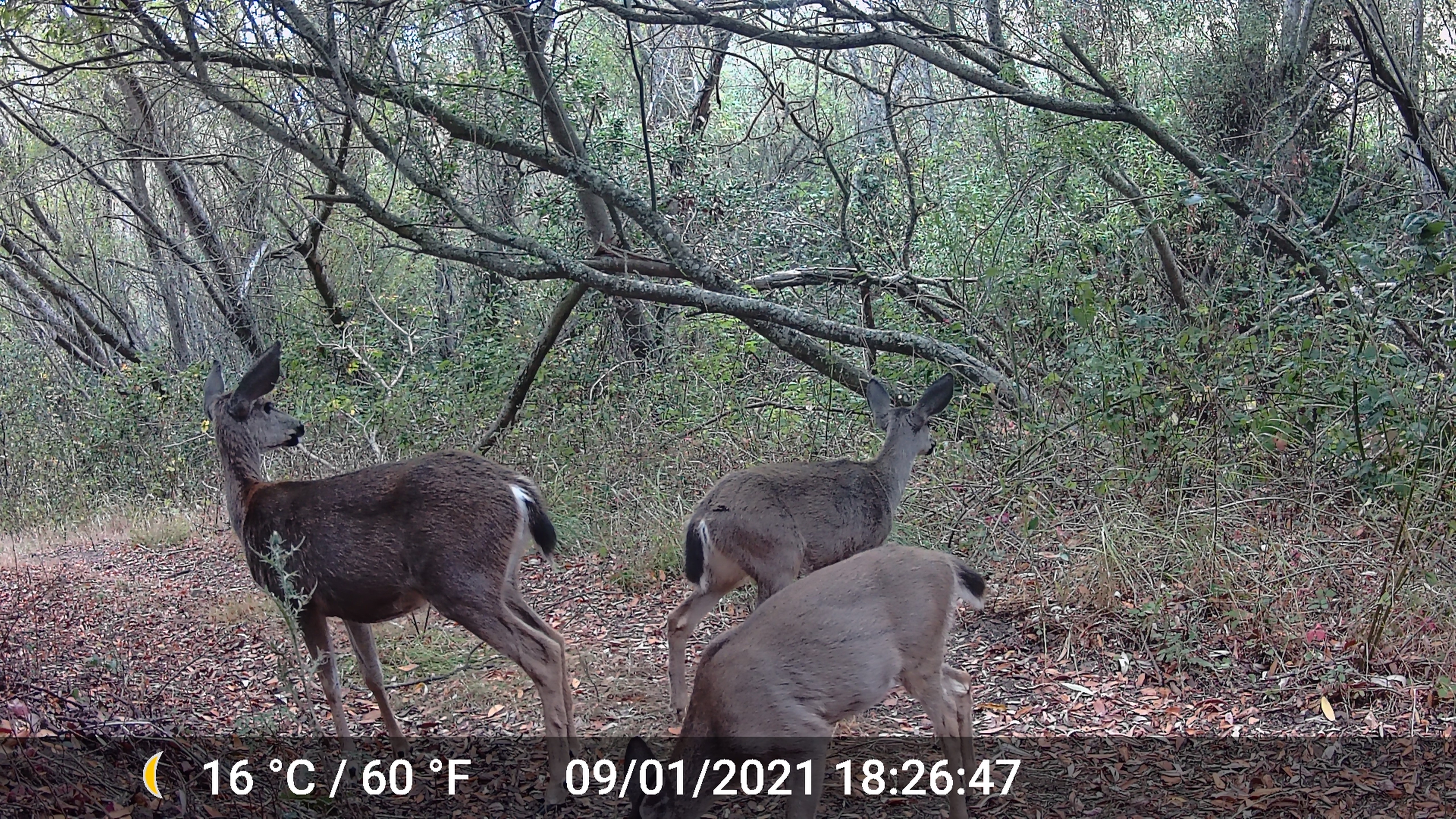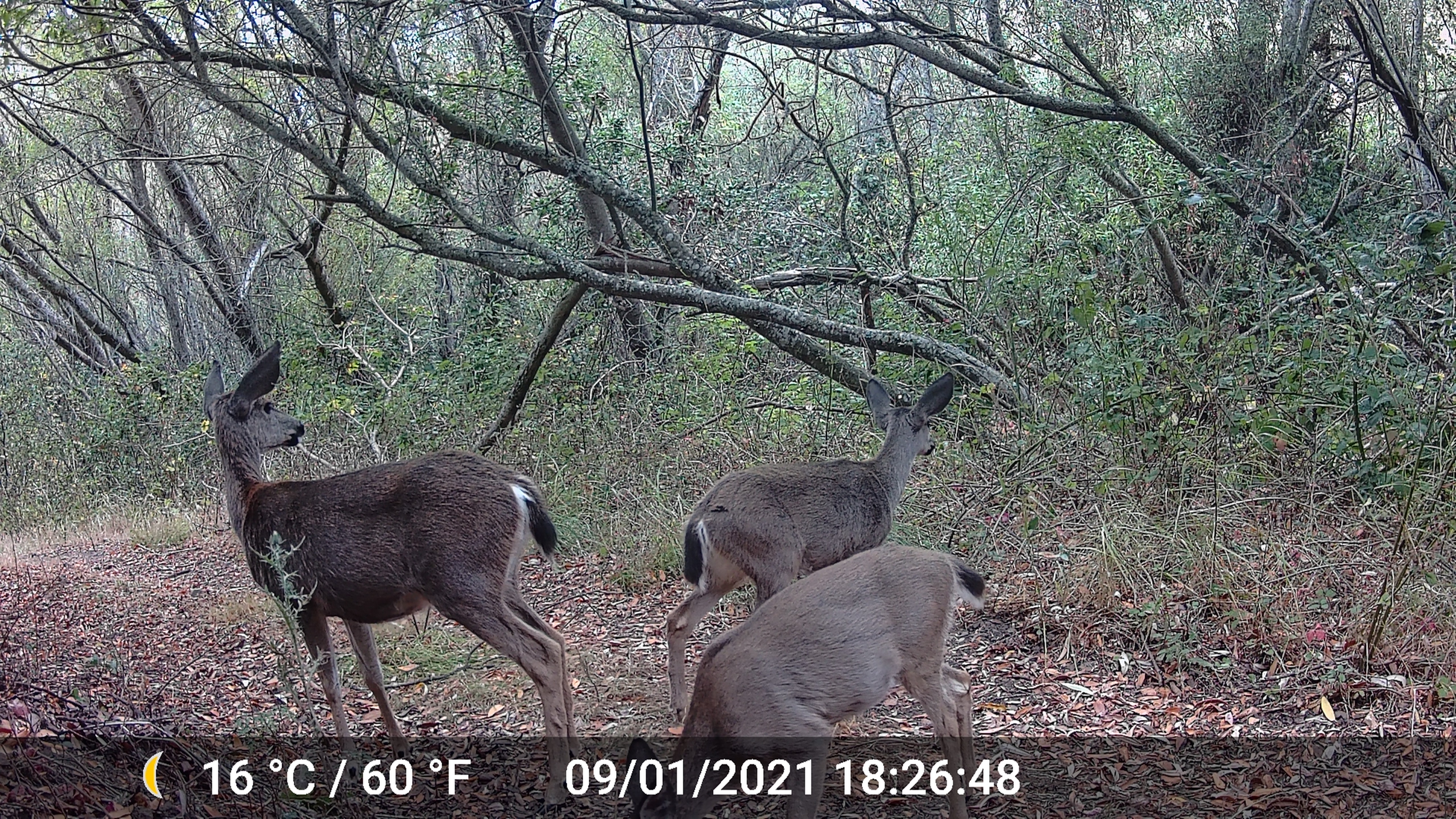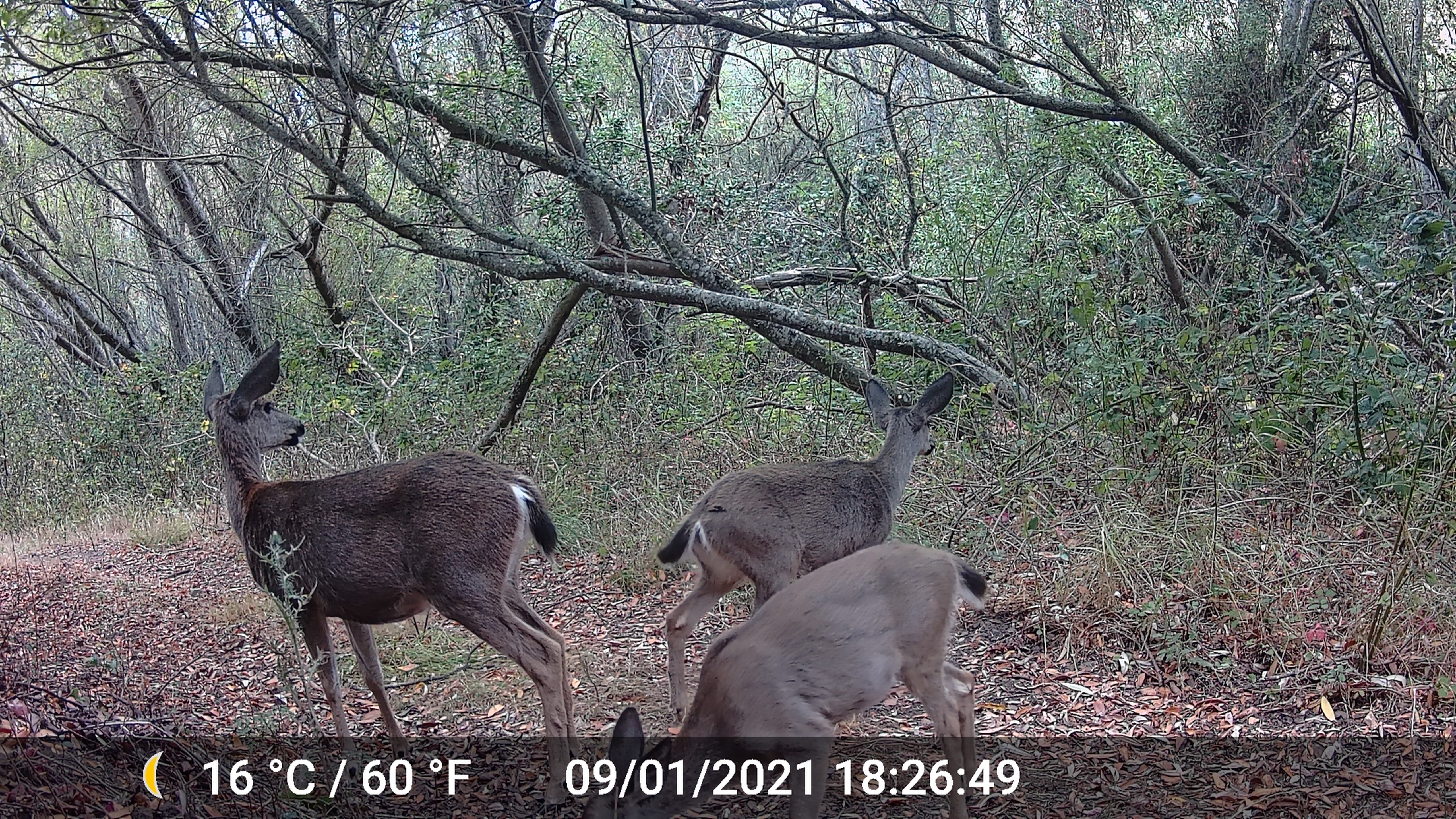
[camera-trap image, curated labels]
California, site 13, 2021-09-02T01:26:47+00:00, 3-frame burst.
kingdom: Animalia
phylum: Chordata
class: Mammalia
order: Artiodactyla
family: Cervidae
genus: Odocoileus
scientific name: Odocoileus hemionus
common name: mule deer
Mule deer (Odocoileus hemionus).